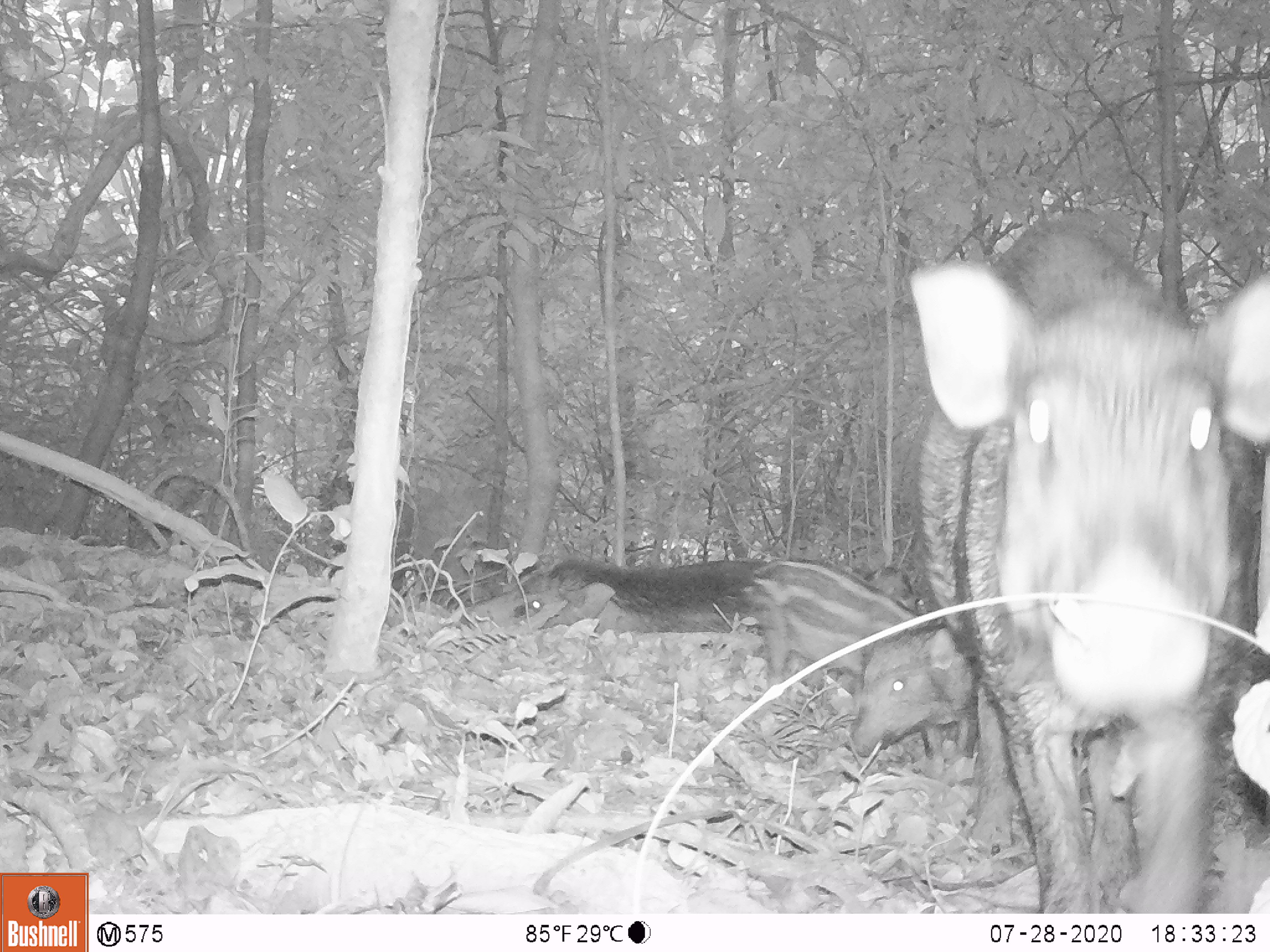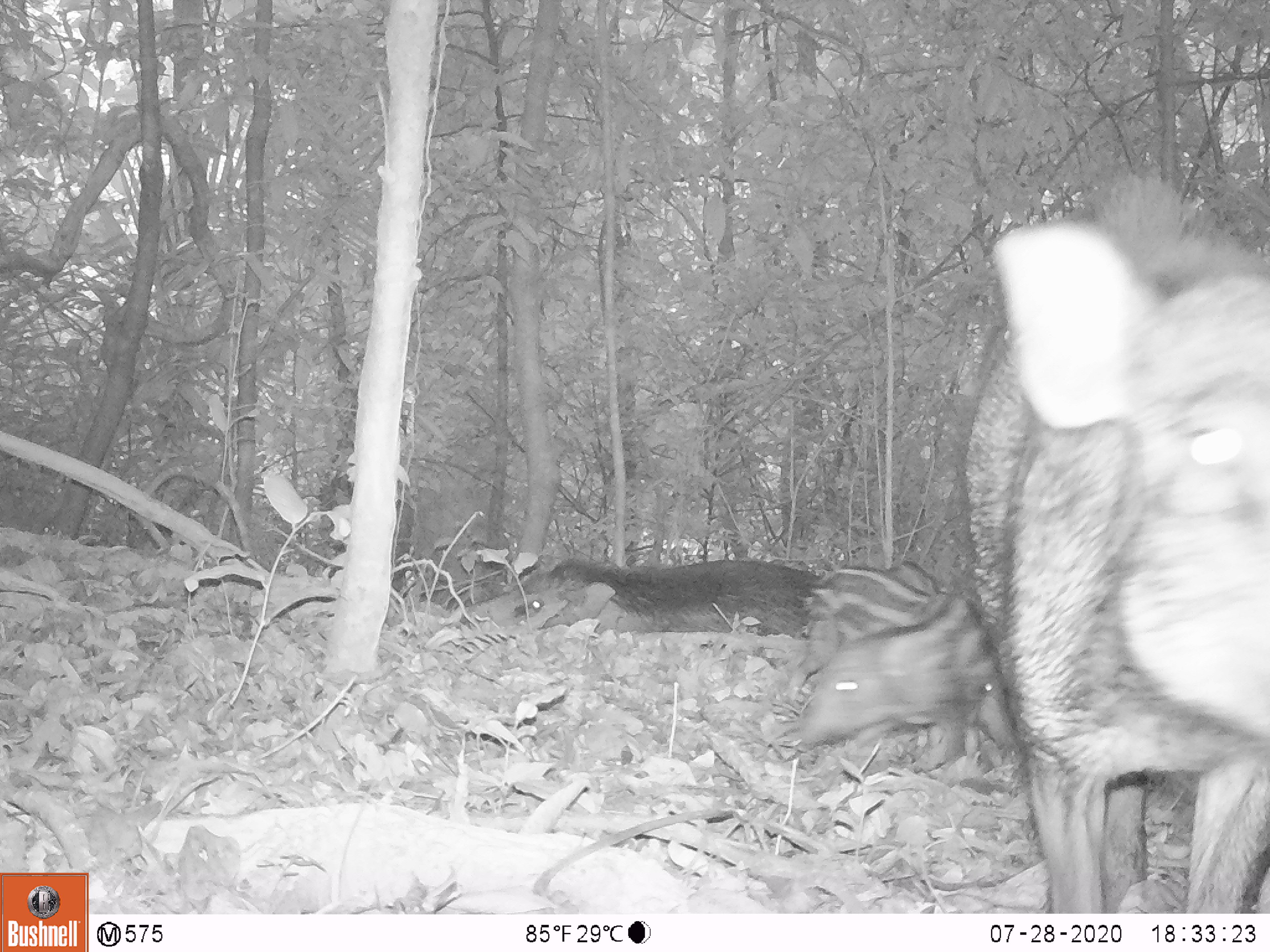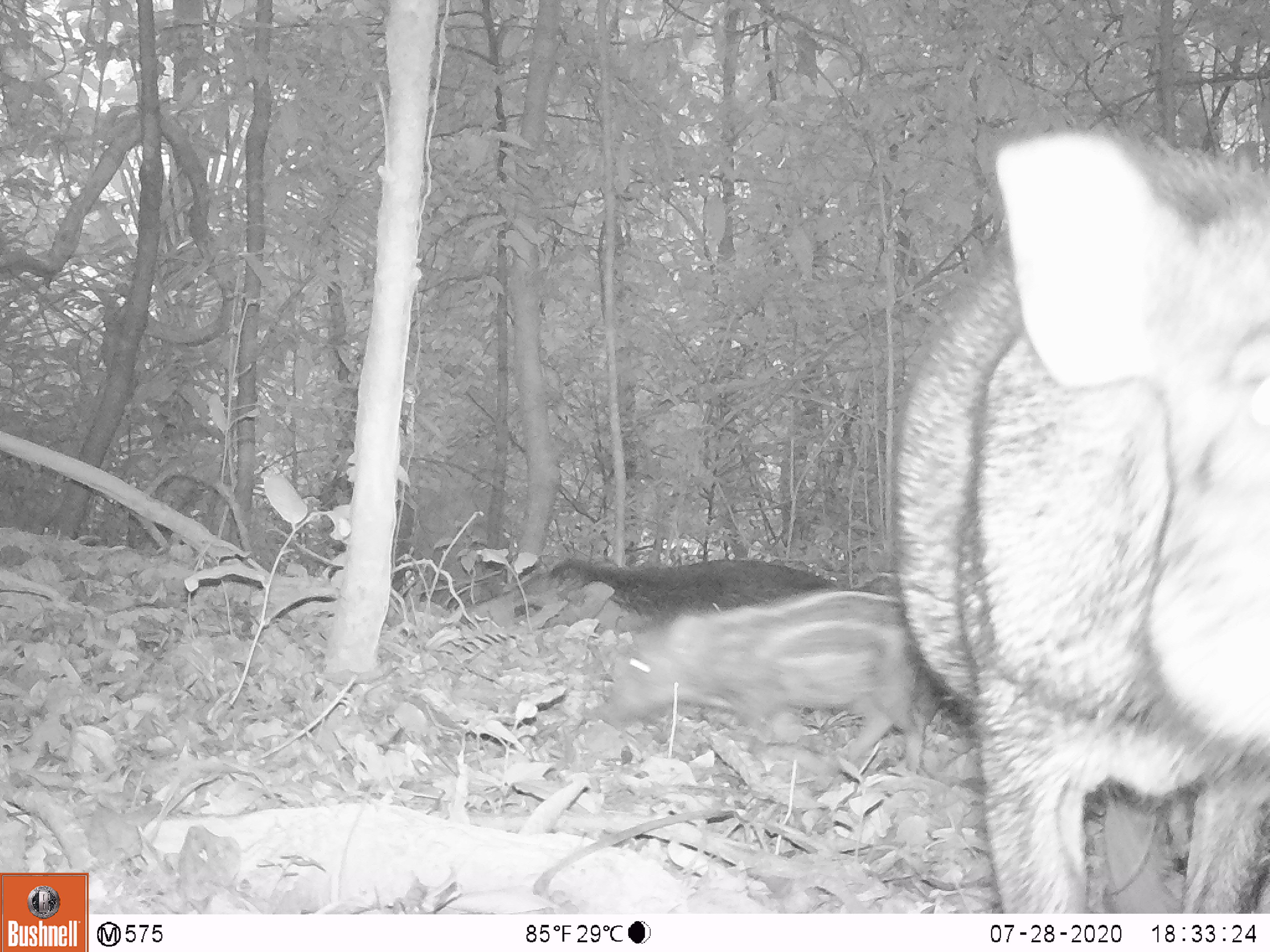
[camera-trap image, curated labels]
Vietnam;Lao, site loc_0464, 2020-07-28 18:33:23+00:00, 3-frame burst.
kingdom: Animalia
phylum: Chordata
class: Mammalia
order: Artiodactyla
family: Suidae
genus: Sus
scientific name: Sus scrofa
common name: eurasian wild pig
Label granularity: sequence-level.